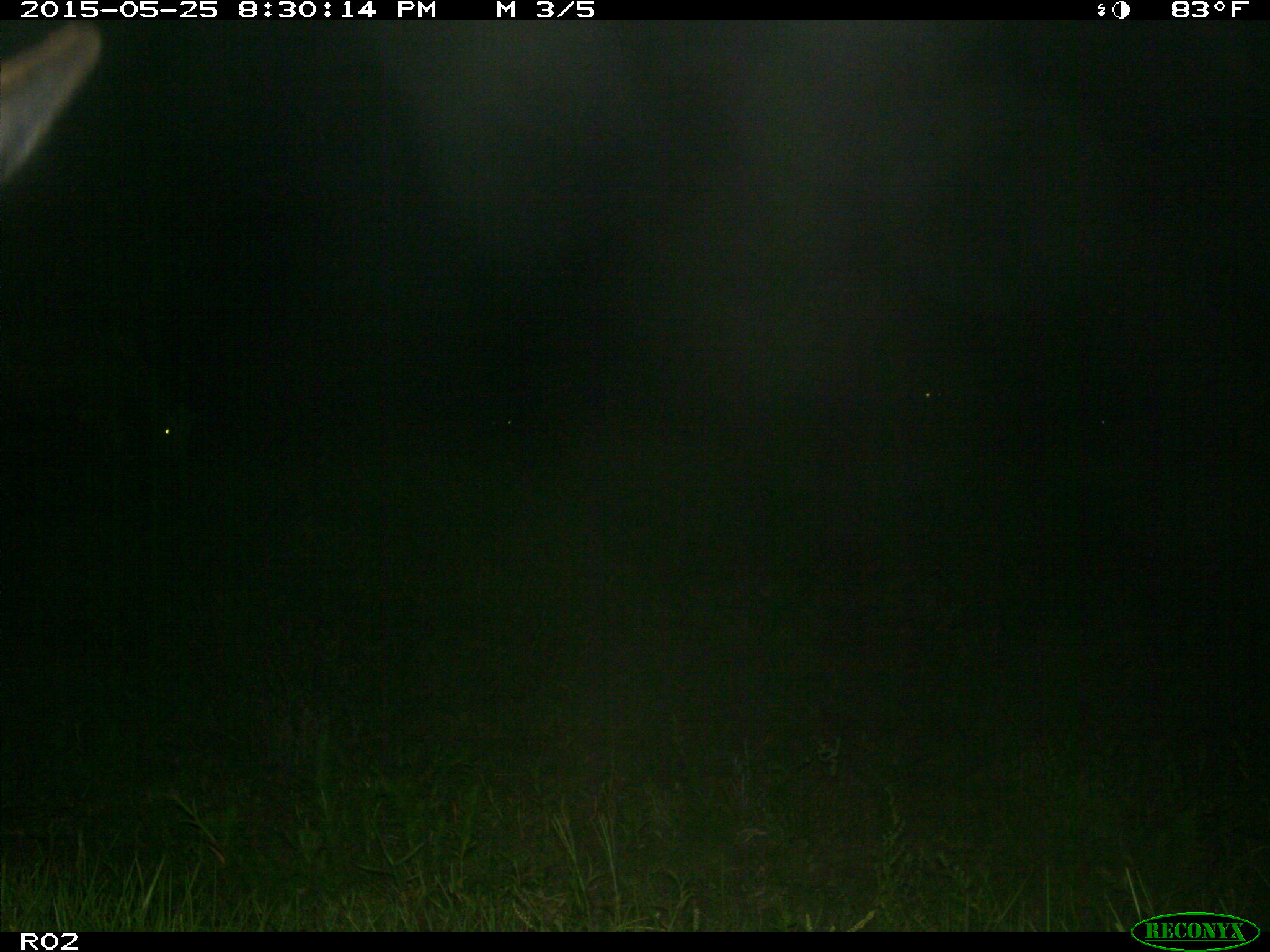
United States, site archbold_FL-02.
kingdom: Animalia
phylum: Chordata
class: Mammalia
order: Artiodactyla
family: Bovidae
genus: Bos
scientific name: Bos taurus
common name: domestic cow